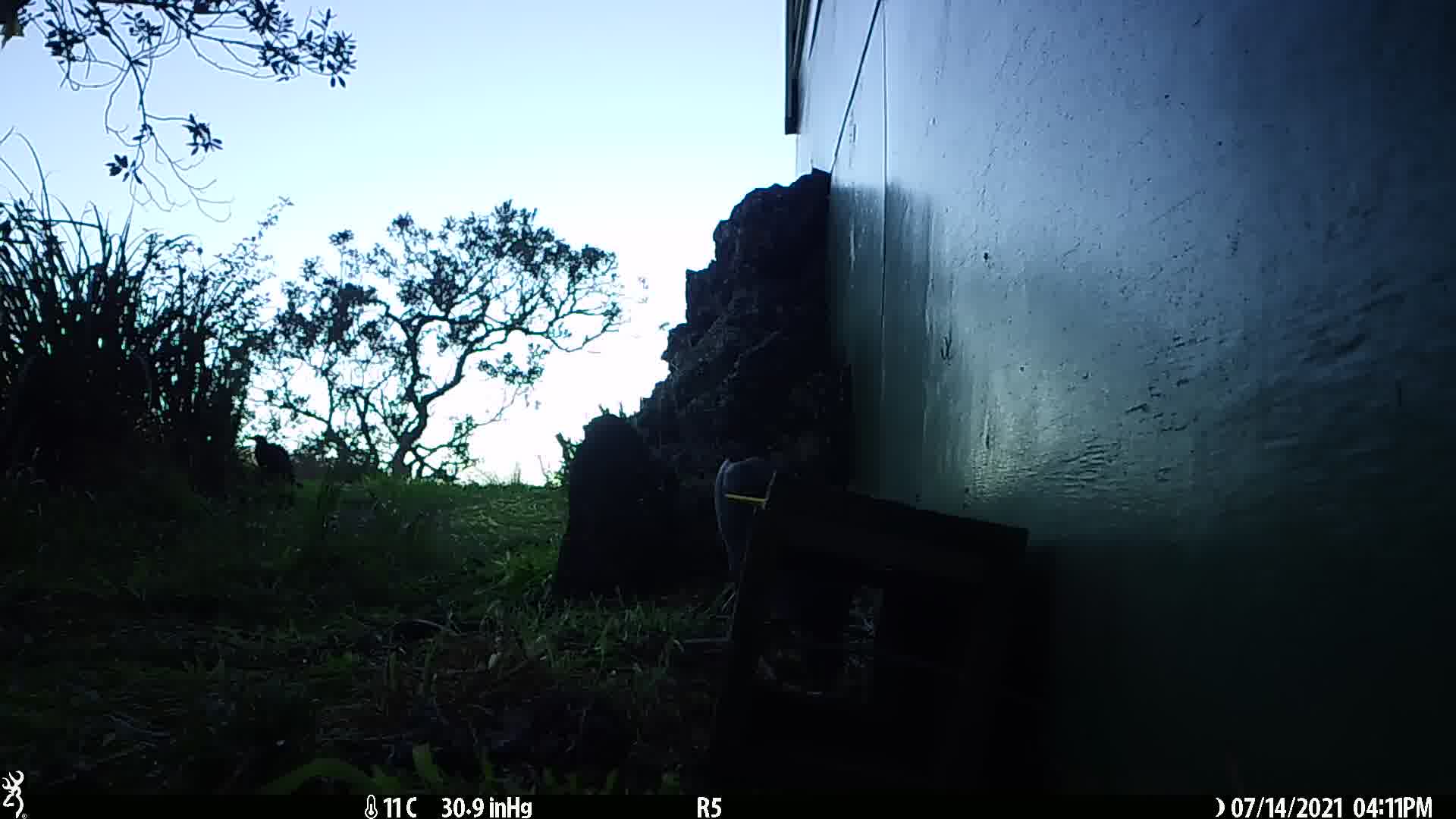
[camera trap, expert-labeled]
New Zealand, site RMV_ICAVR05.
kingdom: Animalia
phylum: Chordata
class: Aves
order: Gruiformes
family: Rallidae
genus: Porphyrio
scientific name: Porphyrio melanotus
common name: australasian swamphen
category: pukeko